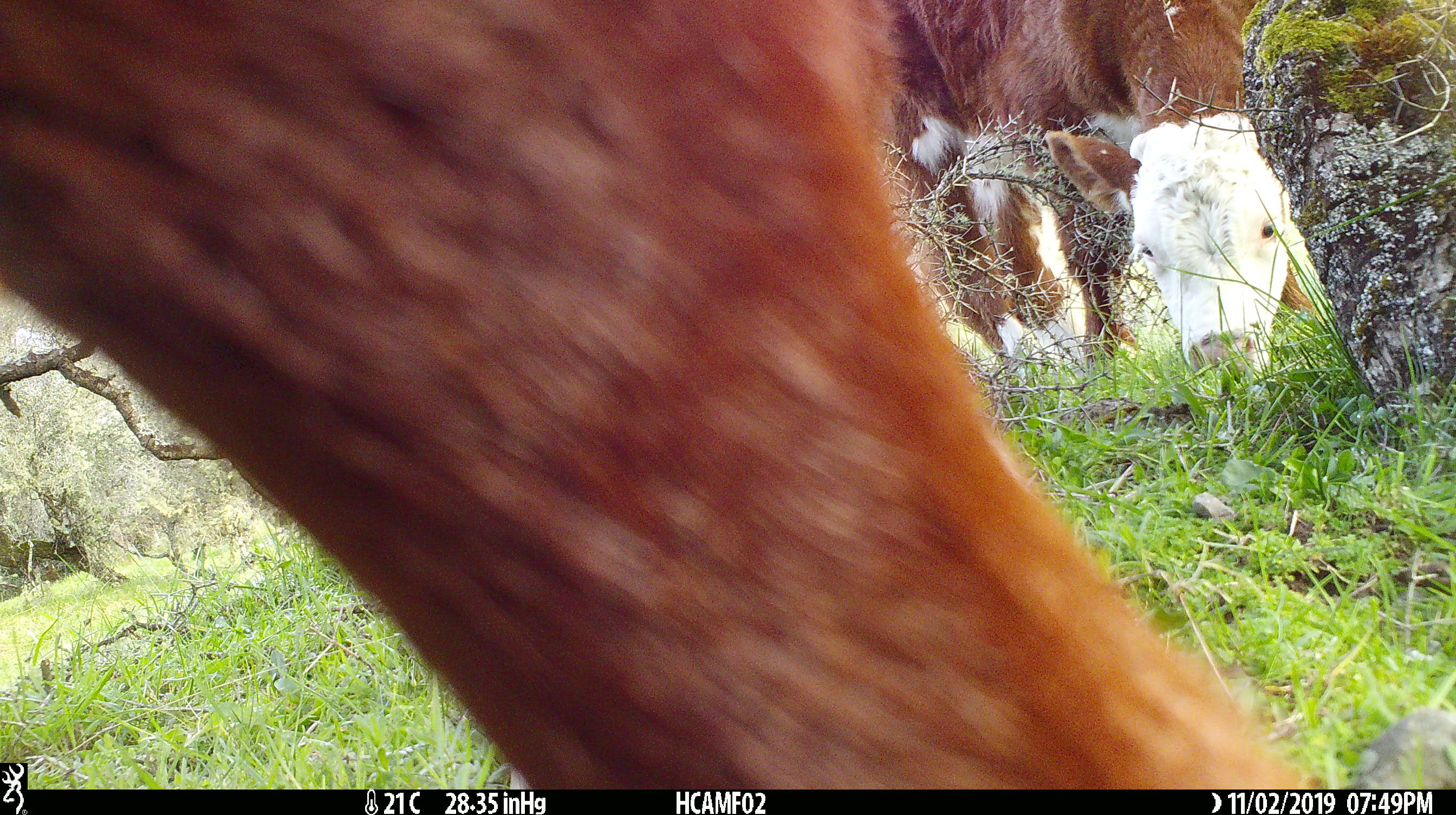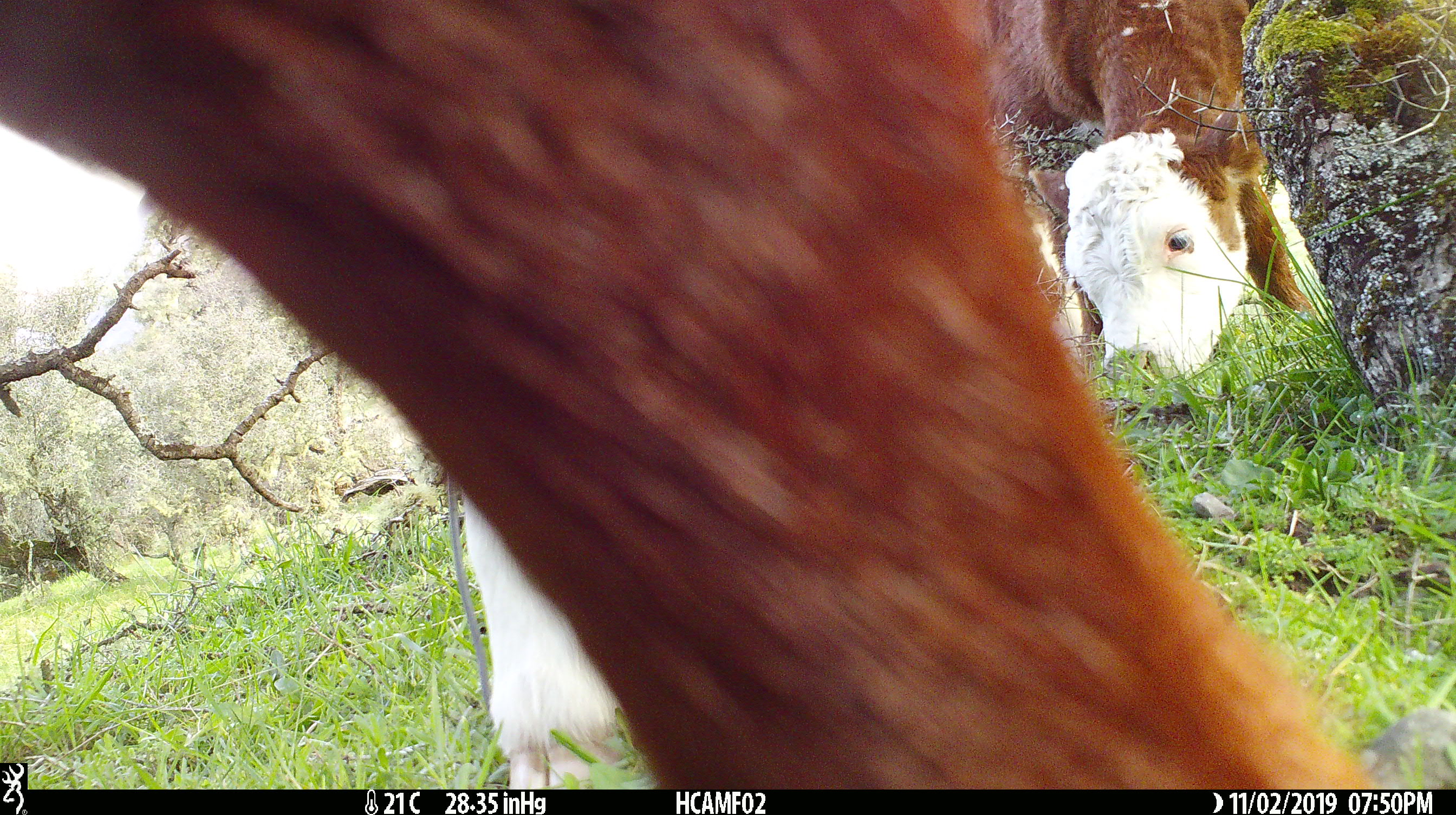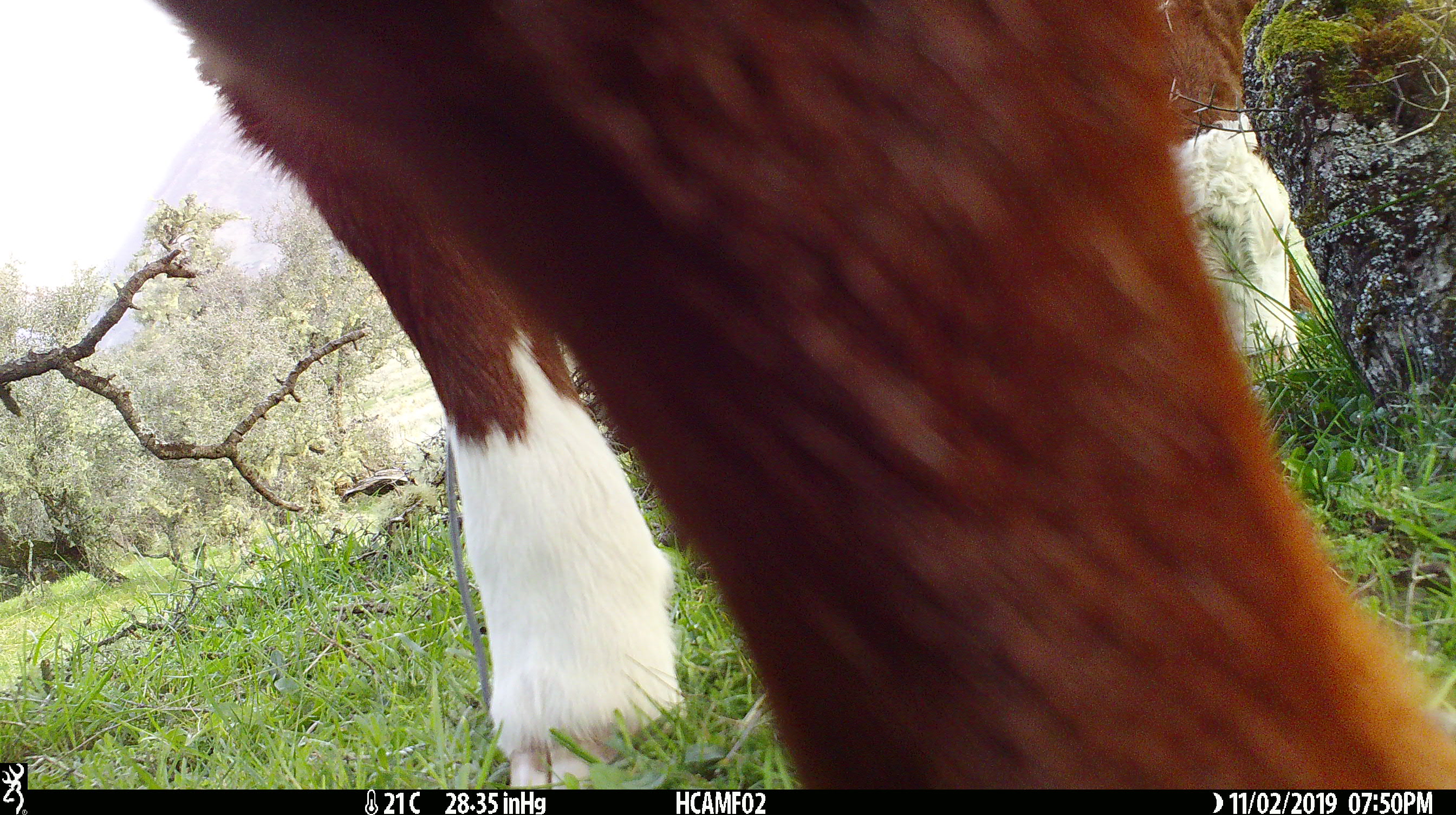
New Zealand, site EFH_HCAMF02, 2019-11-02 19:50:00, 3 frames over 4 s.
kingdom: Animalia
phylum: Chordata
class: Mammalia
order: Artiodactyla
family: Bovidae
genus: Bos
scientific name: Bos taurus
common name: domestic cow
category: cow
Cow (domestic cow) (Bos taurus).